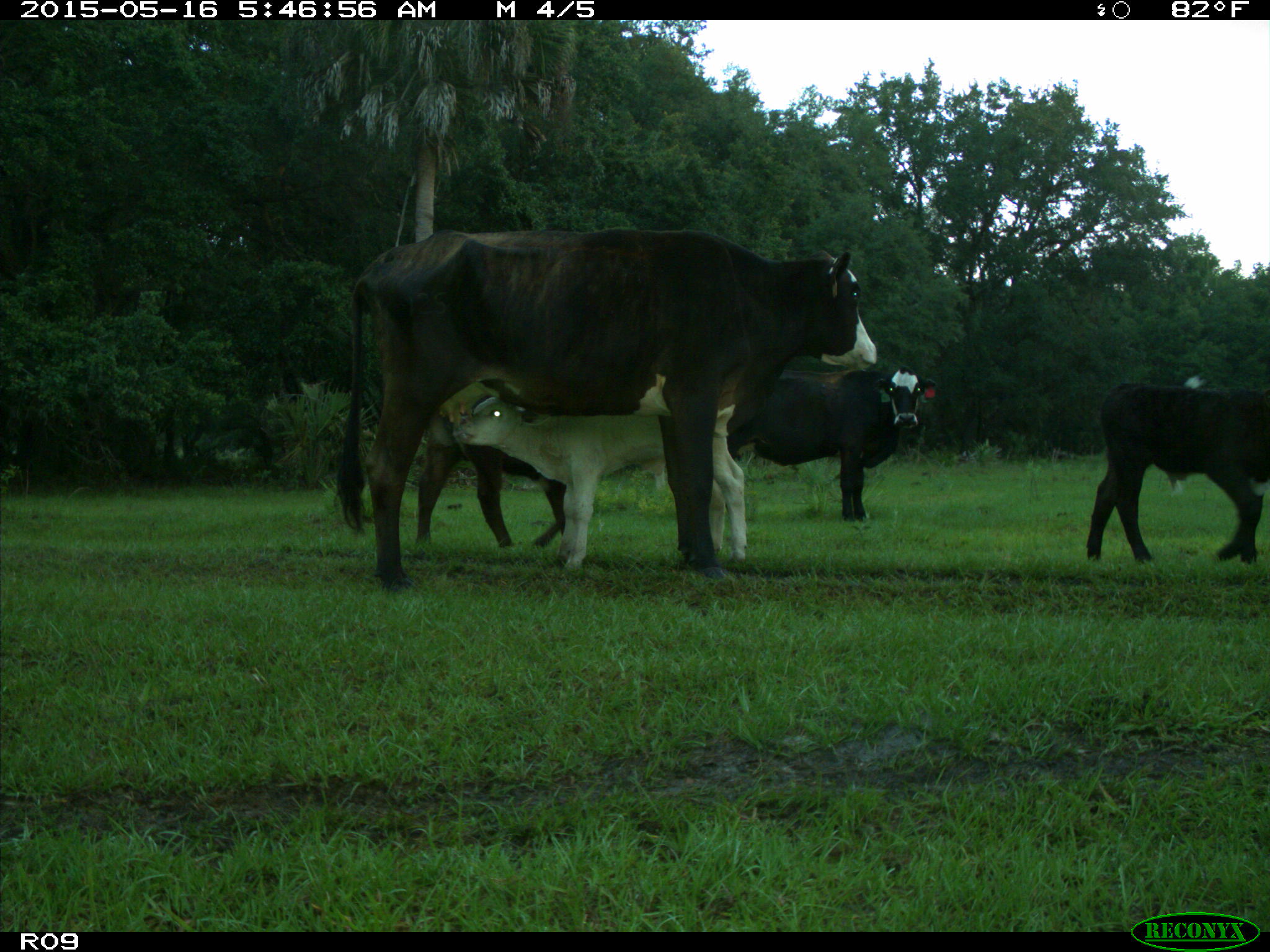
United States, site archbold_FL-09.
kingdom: Animalia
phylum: Chordata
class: Mammalia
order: Artiodactyla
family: Bovidae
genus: Bos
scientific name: Bos taurus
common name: domestic cow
Bos taurus (domestic cow).